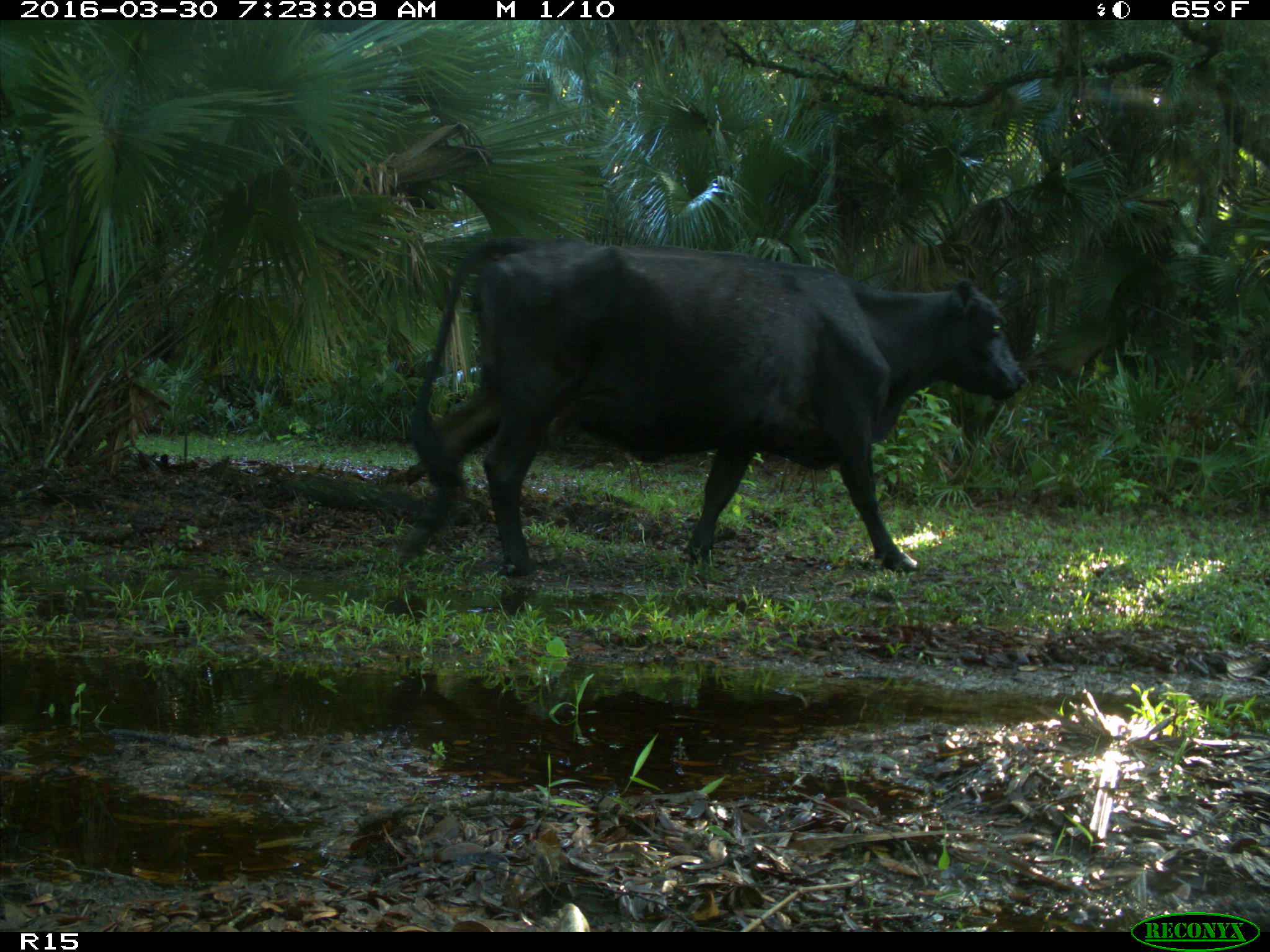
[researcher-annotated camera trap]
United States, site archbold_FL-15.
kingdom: Animalia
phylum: Chordata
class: Mammalia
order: Artiodactyla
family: Bovidae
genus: Bos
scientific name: Bos taurus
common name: domestic cow